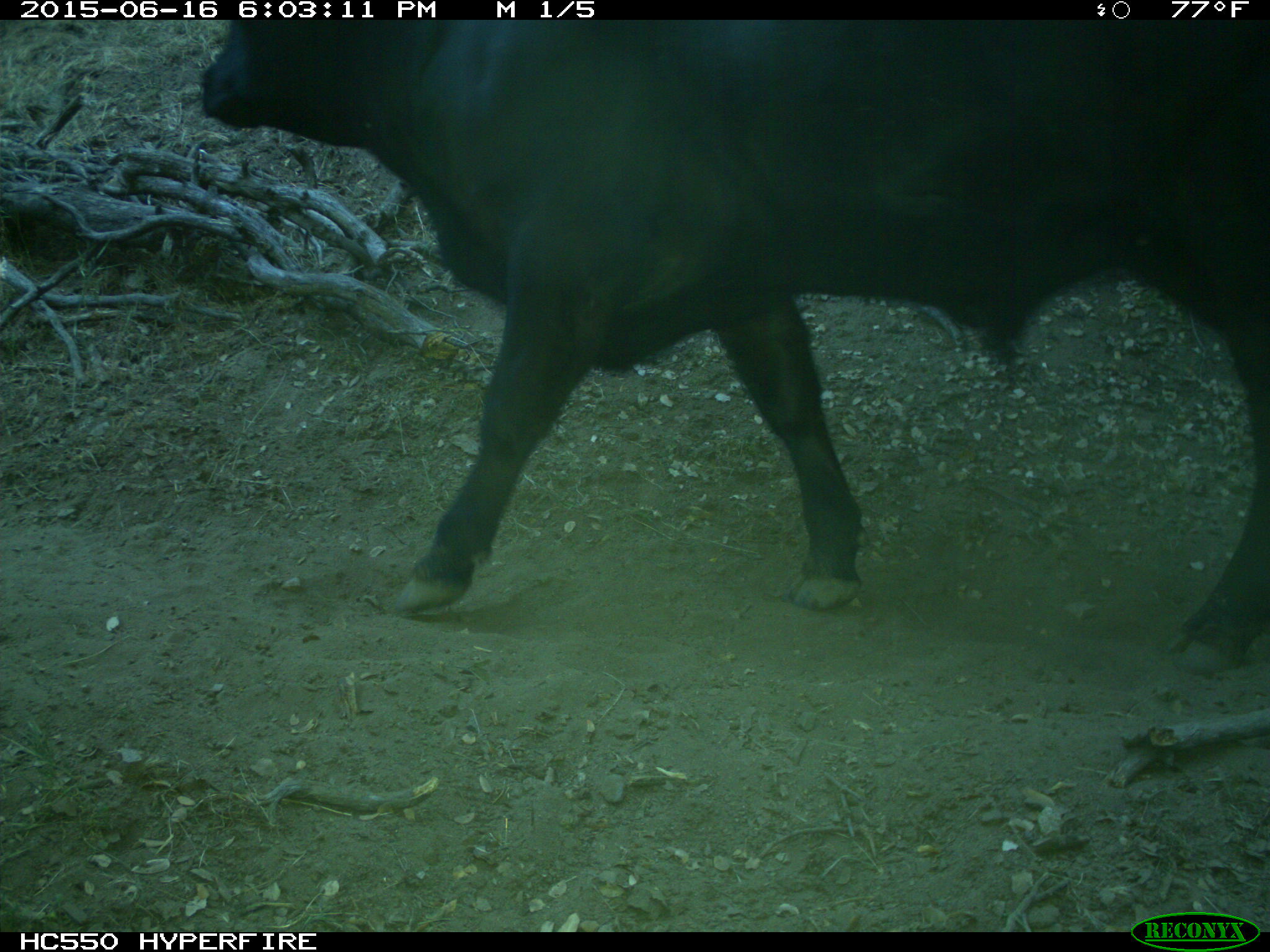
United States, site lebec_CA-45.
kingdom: Animalia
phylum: Chordata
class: Mammalia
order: Artiodactyla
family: Bovidae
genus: Bos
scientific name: Bos taurus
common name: domestic cow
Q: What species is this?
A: Bos taurus (domestic cow).